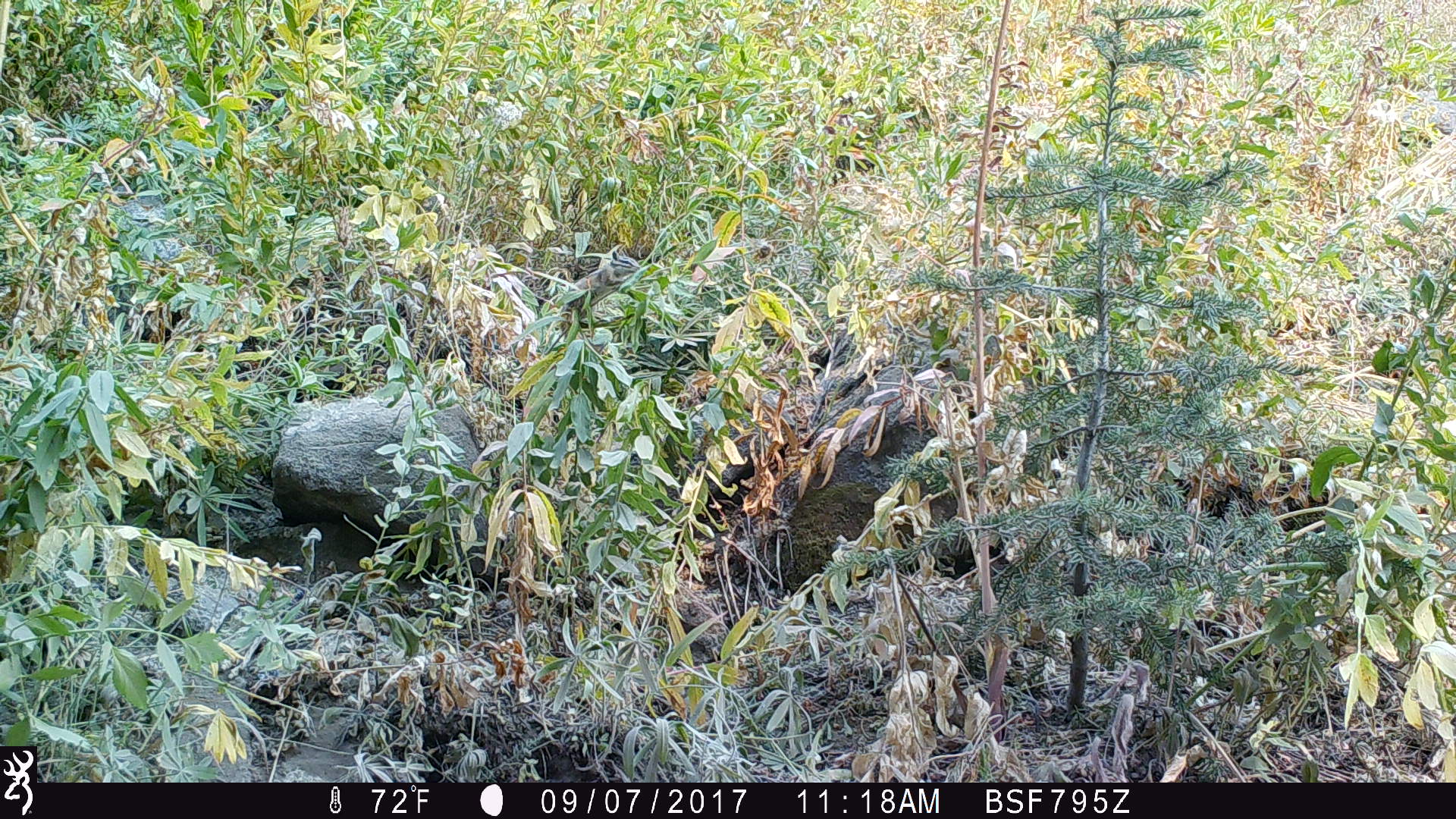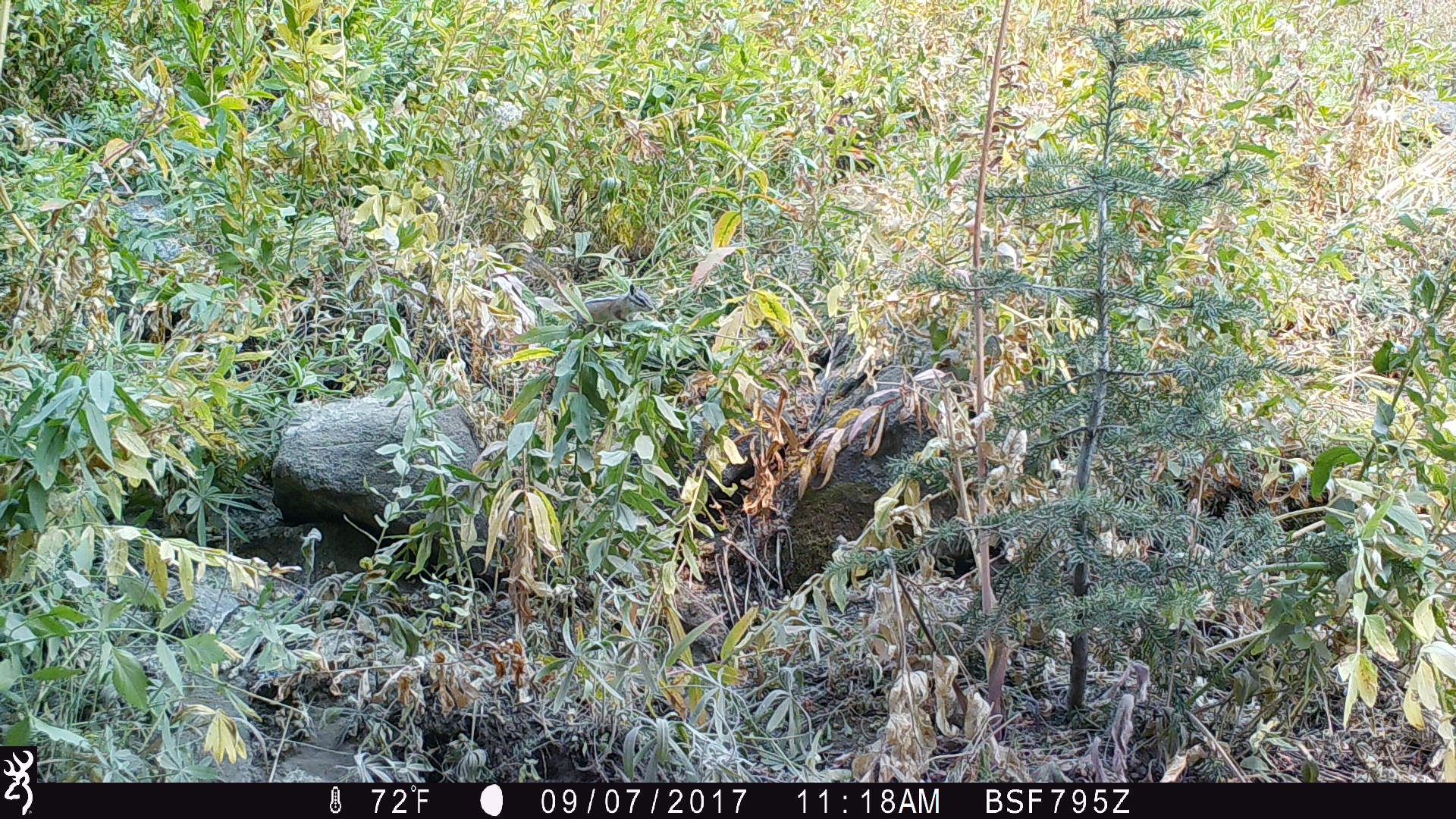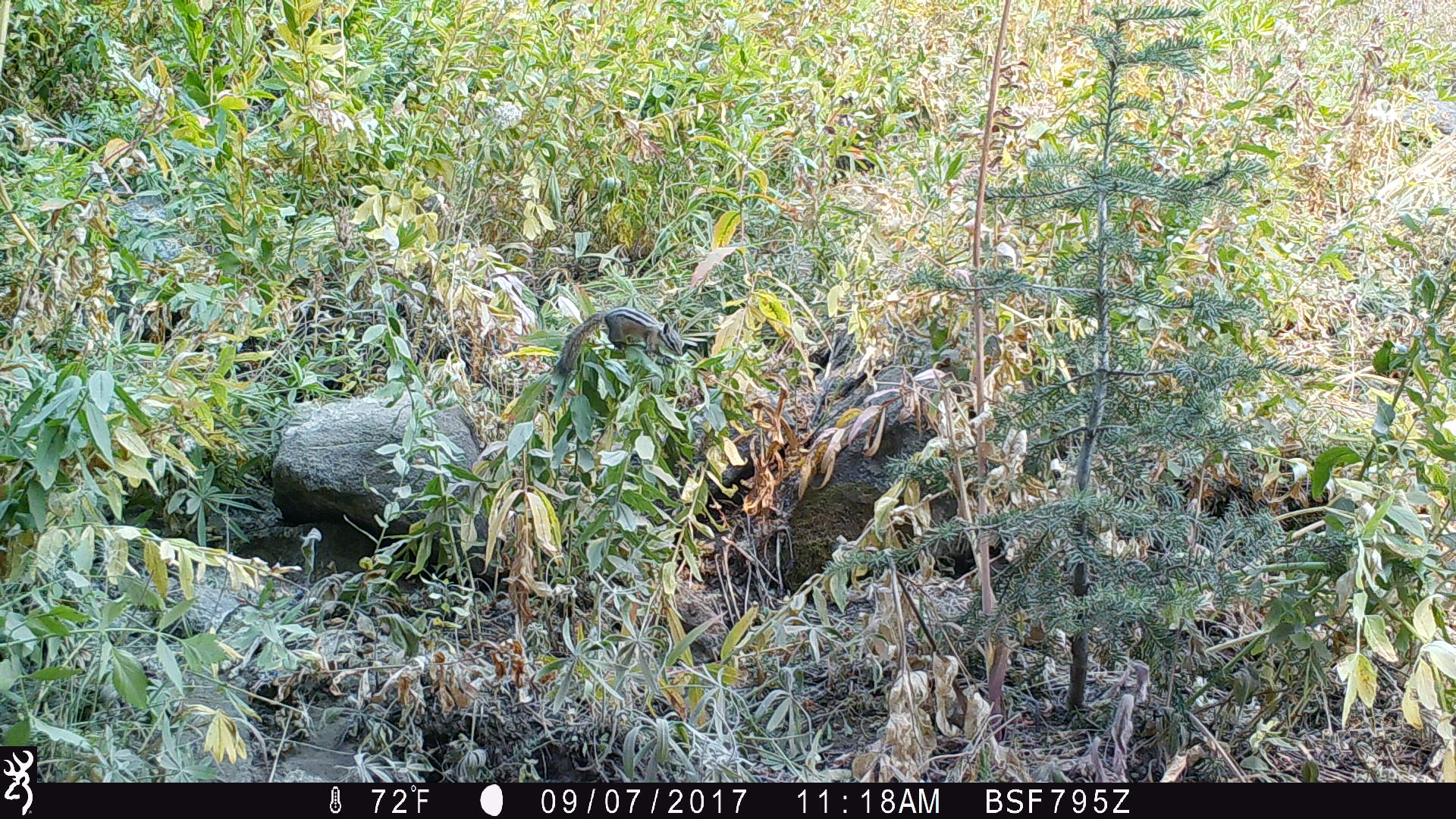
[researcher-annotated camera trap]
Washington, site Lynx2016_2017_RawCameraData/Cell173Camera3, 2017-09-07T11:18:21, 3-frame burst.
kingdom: Animalia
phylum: Chordata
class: Mammalia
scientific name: Mammalia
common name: small mammal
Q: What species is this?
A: Small mammal (Mammalia).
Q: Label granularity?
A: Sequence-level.